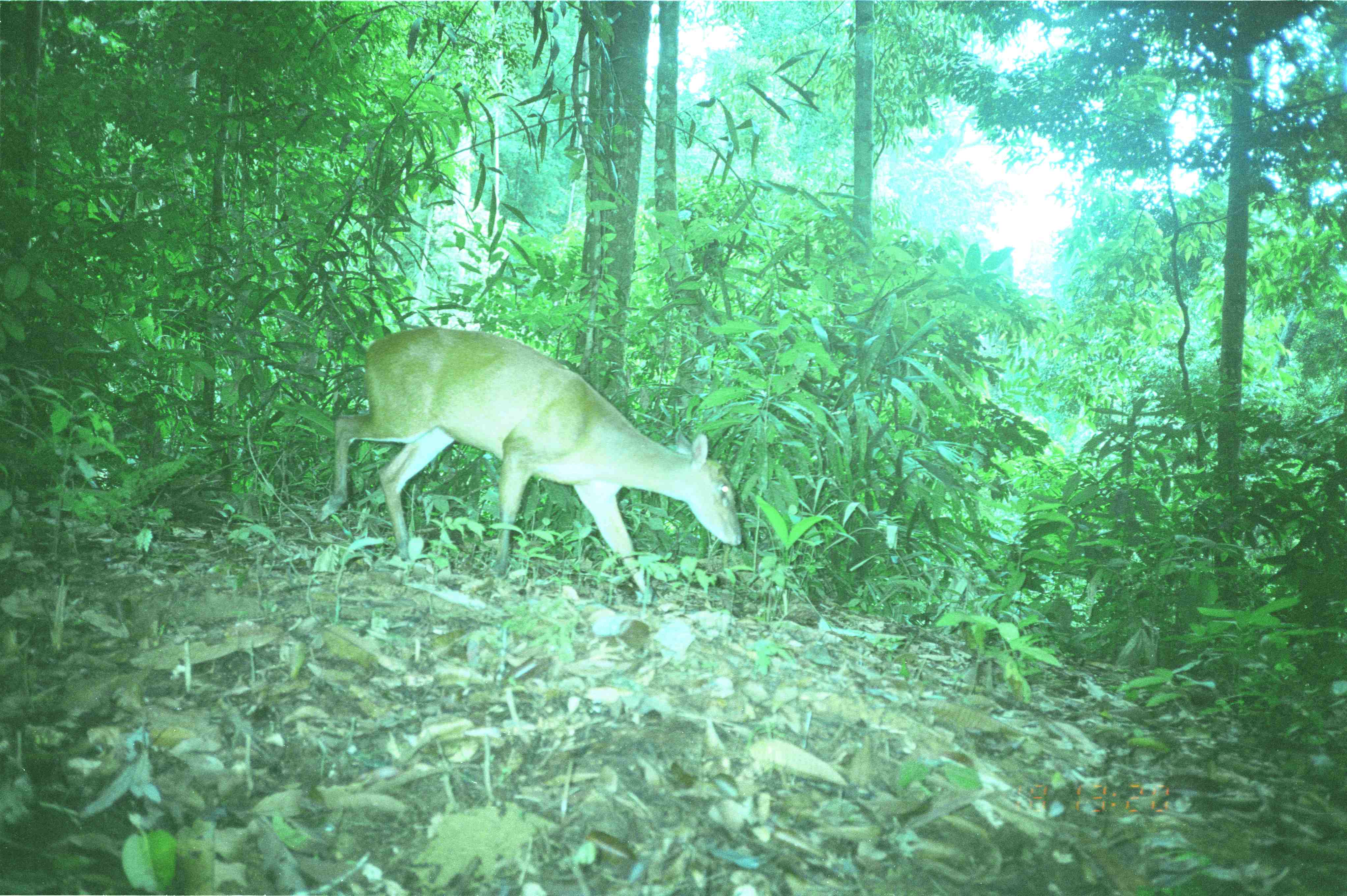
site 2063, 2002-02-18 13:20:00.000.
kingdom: Animalia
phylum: Chordata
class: Mammalia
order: Artiodactyla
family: Cervidae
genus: Muntiacus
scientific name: Muntiacus muntjak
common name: southern red muntjac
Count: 1.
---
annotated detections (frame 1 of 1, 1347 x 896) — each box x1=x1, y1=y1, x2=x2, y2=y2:
muntiacus muntjak: x1=317, y1=327, x2=742, y2=606